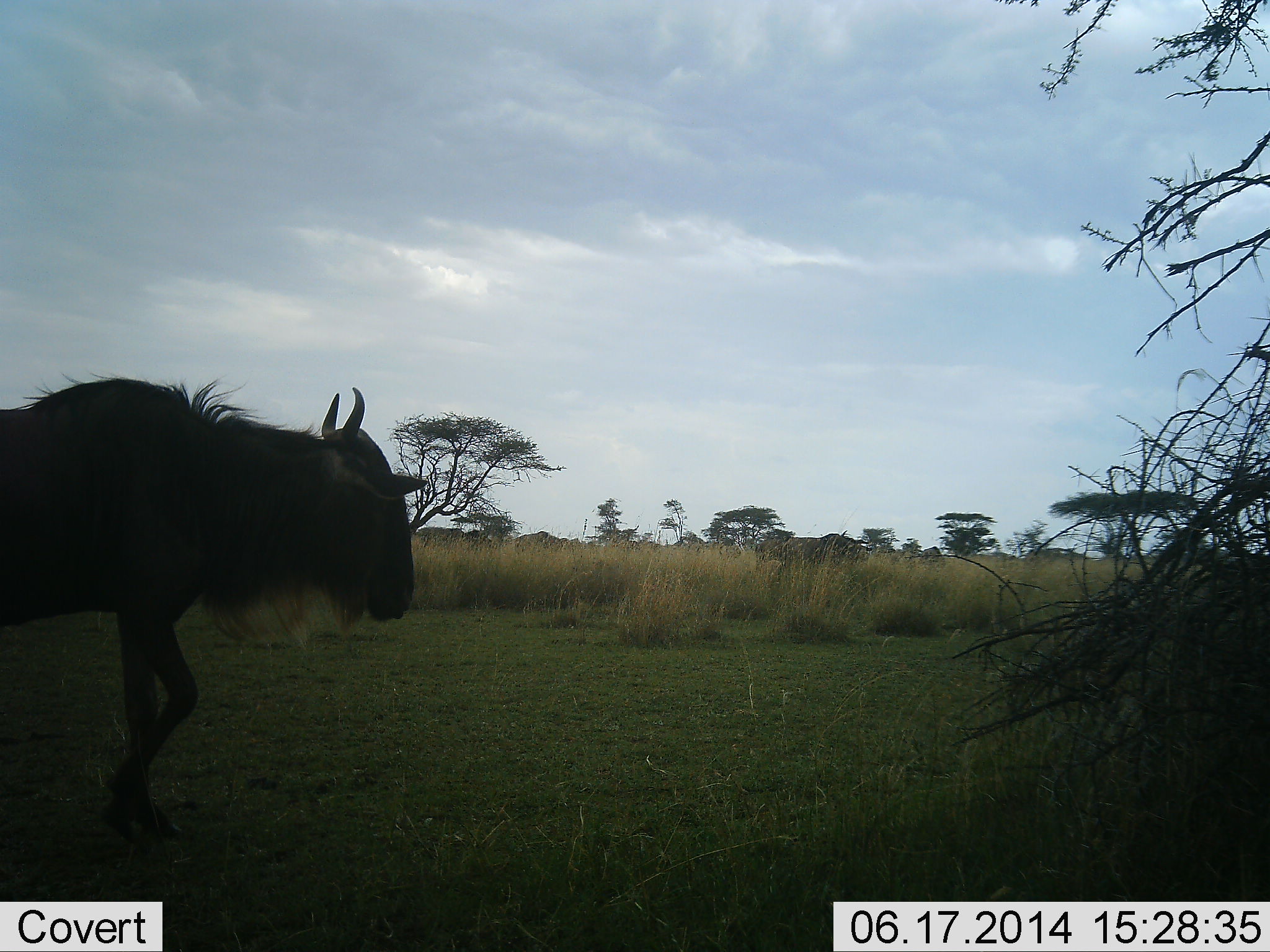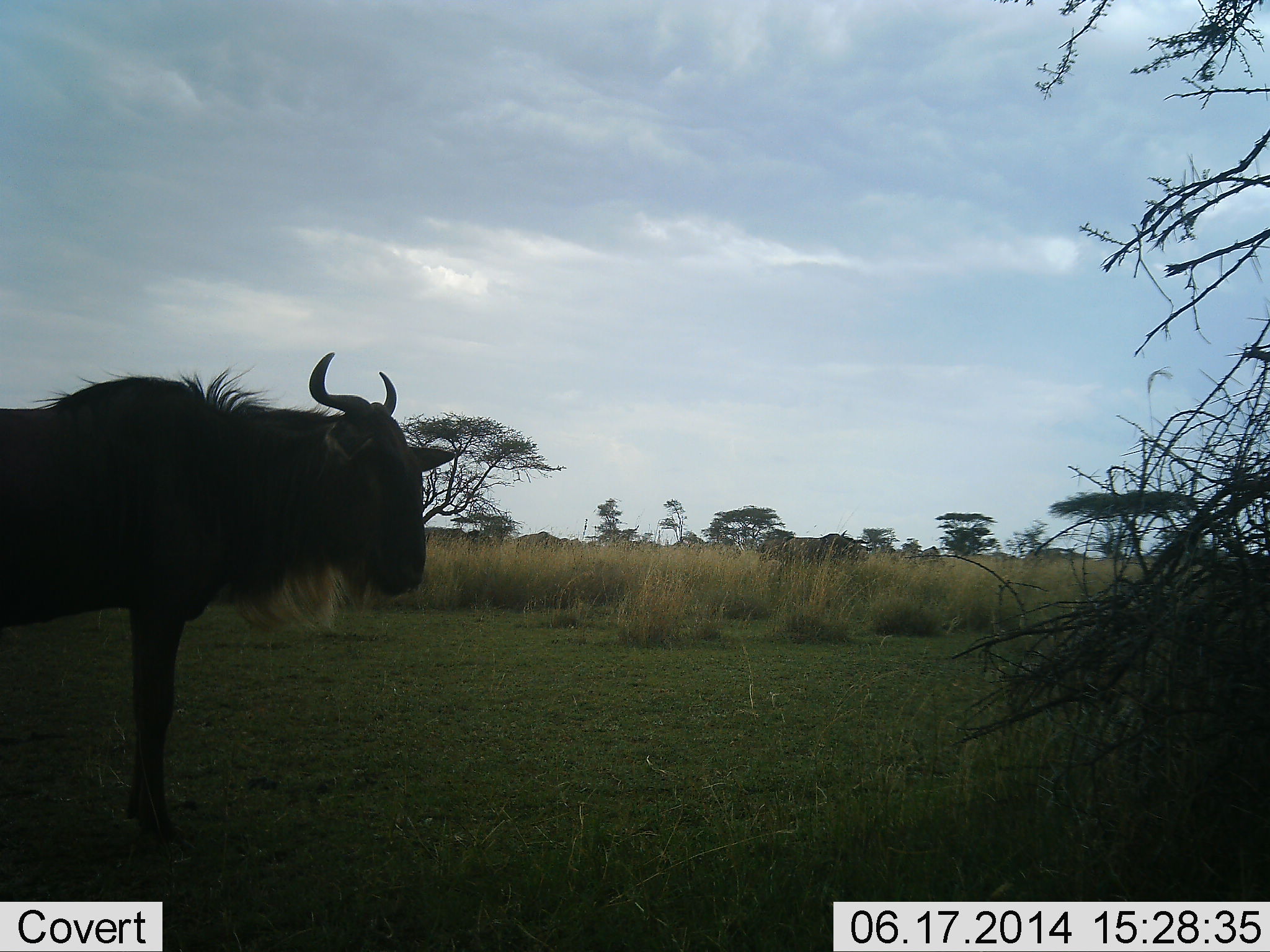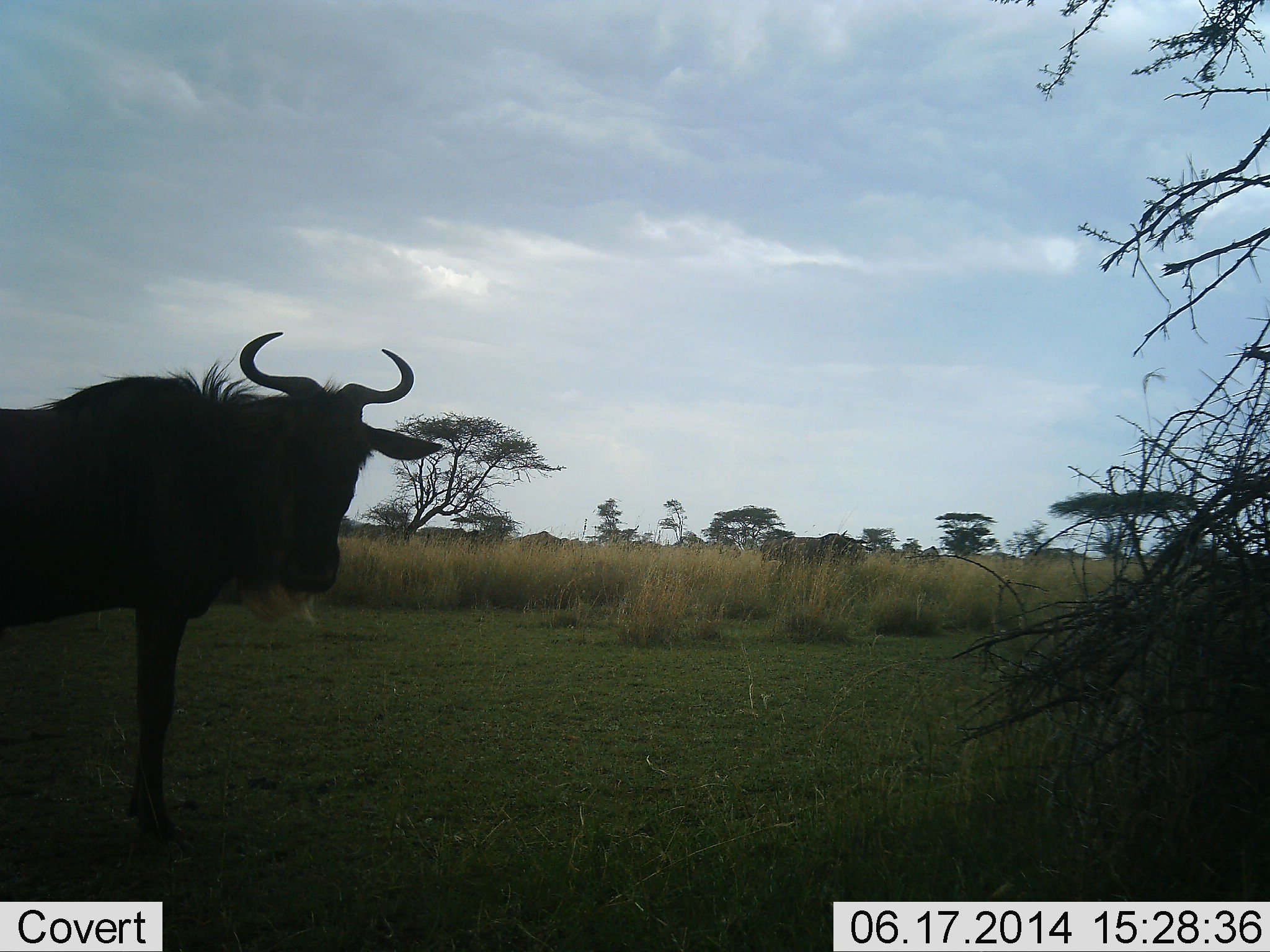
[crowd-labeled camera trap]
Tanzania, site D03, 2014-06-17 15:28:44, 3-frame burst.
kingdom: Animalia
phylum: Chordata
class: Mammalia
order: Artiodactyla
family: Bovidae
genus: Connochaetes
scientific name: Connochaetes taurinus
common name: blue wildebeest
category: wildebeest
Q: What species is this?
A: Wildebeest (blue wildebeest) (Connochaetes taurinus).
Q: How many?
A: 1.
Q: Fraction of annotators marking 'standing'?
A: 100%.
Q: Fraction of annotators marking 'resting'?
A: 0%.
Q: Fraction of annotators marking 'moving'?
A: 0%.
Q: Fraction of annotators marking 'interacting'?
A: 0%.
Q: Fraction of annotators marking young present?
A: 0%.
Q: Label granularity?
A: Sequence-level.